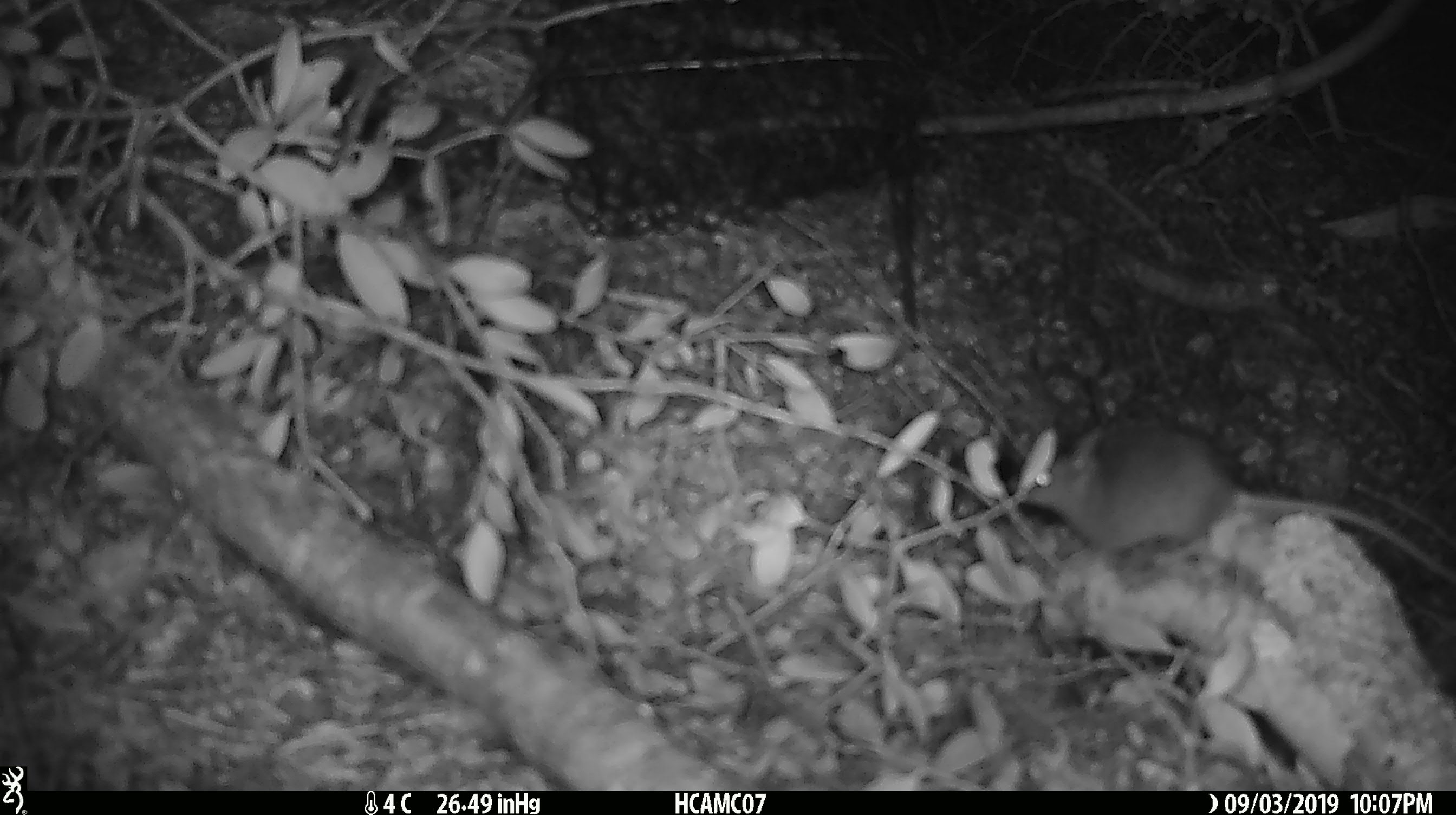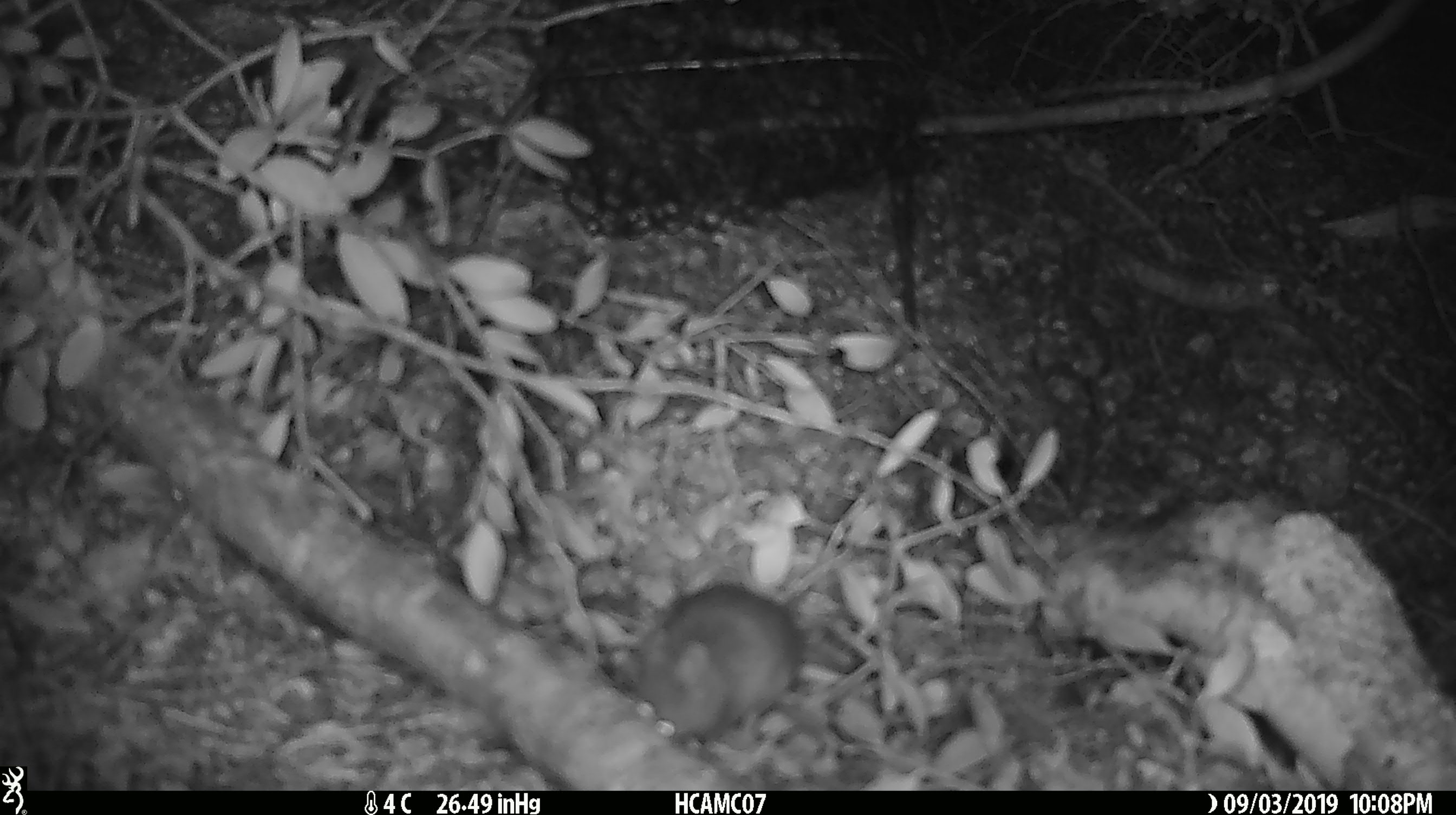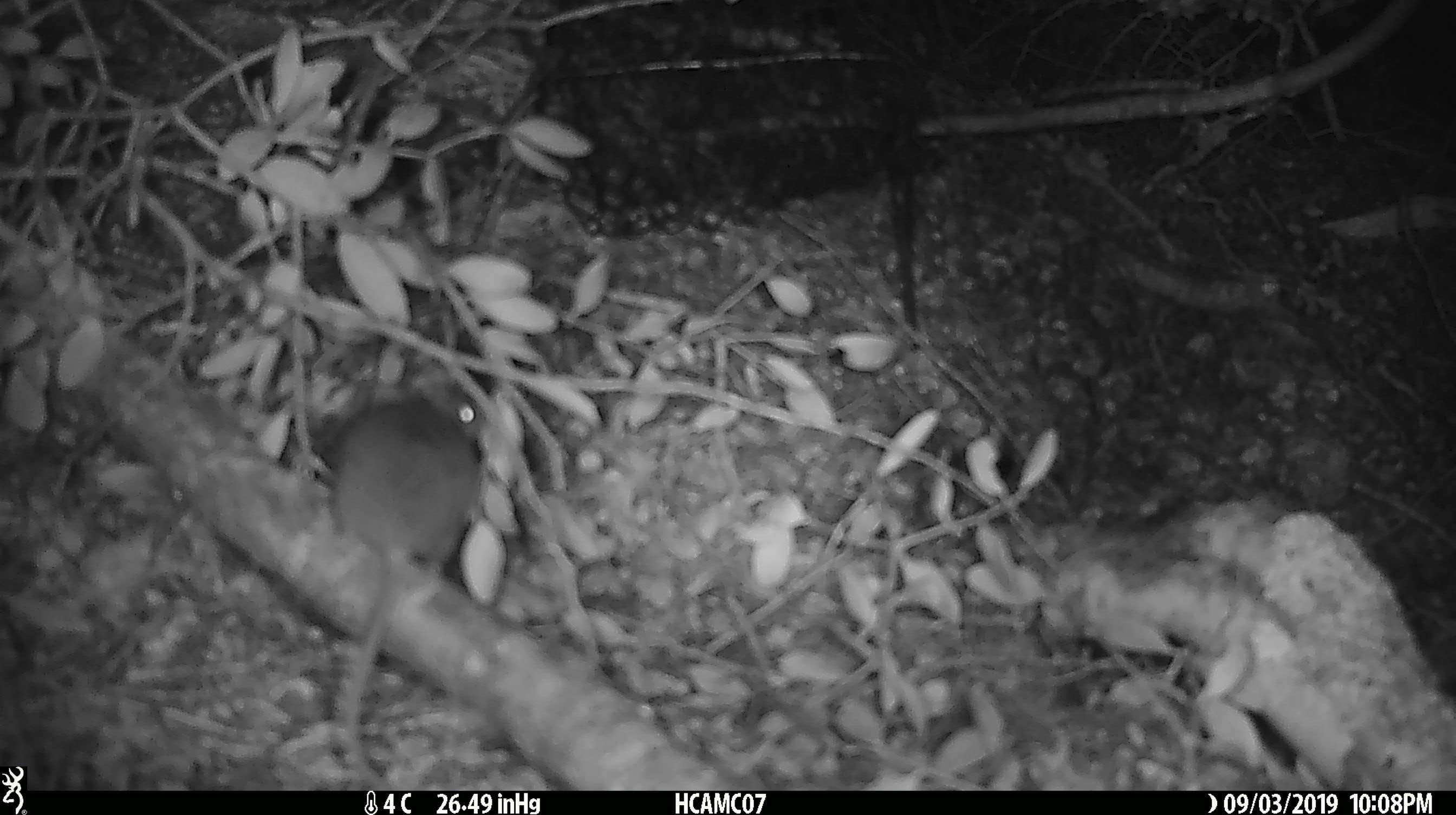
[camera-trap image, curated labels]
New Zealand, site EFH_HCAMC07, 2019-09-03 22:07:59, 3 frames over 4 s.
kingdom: Animalia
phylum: Chordata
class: Mammalia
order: Rodentia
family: Muridae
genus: Mus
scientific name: Mus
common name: mouse